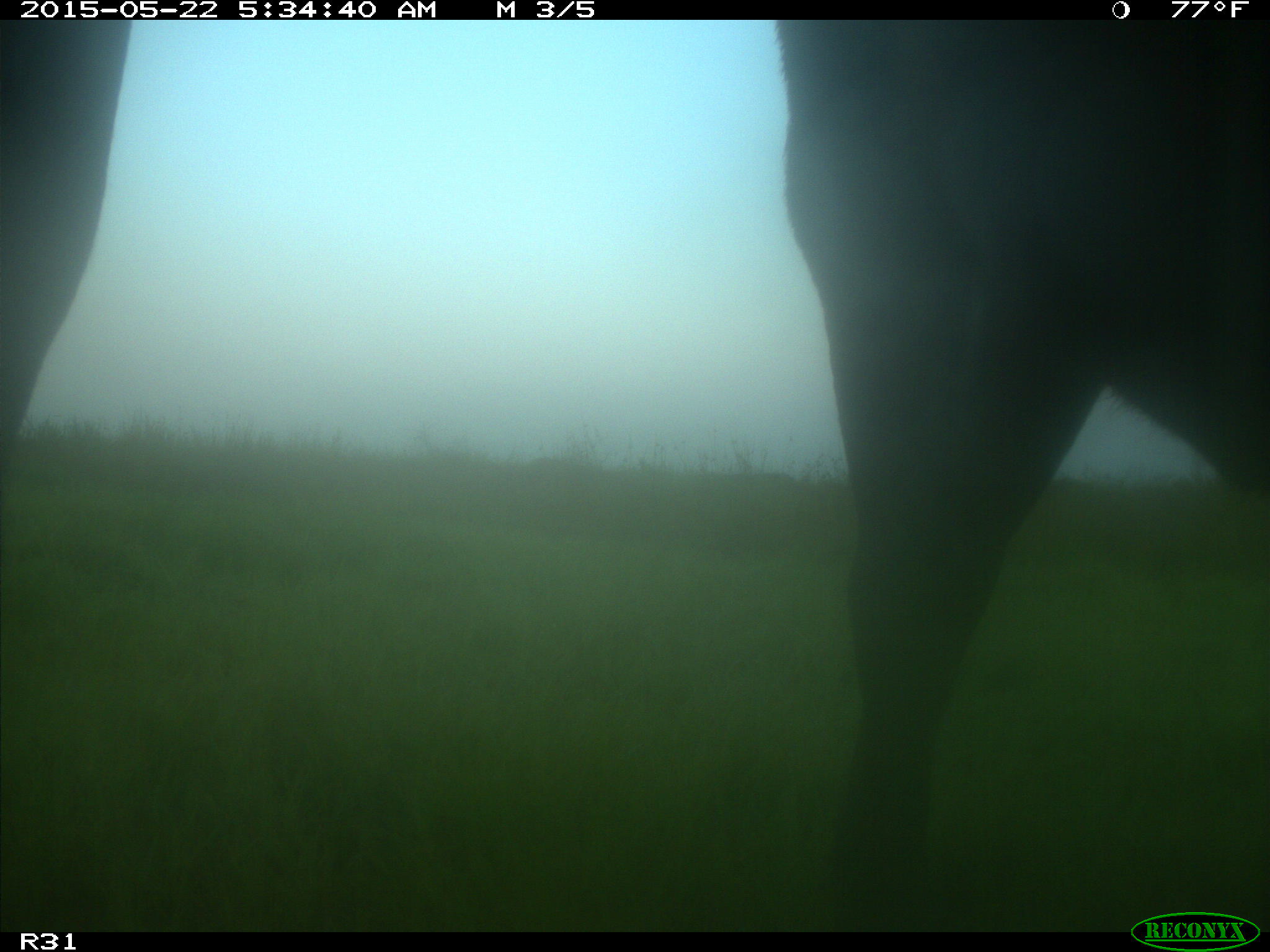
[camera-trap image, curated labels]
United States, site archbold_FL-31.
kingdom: Animalia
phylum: Chordata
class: Mammalia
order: Artiodactyla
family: Bovidae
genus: Bos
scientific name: Bos taurus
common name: domestic cow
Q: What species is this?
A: Bos taurus (domestic cow).